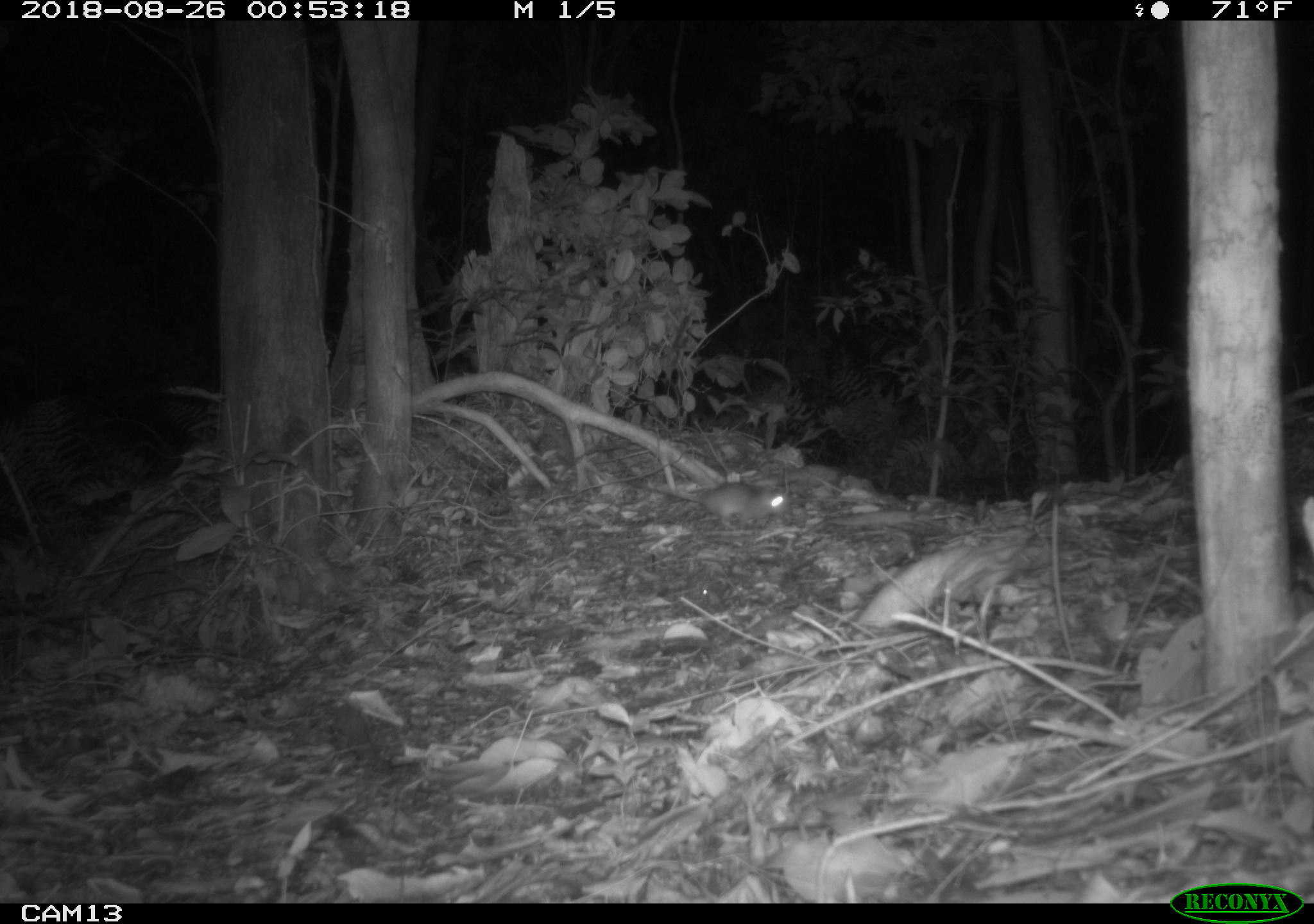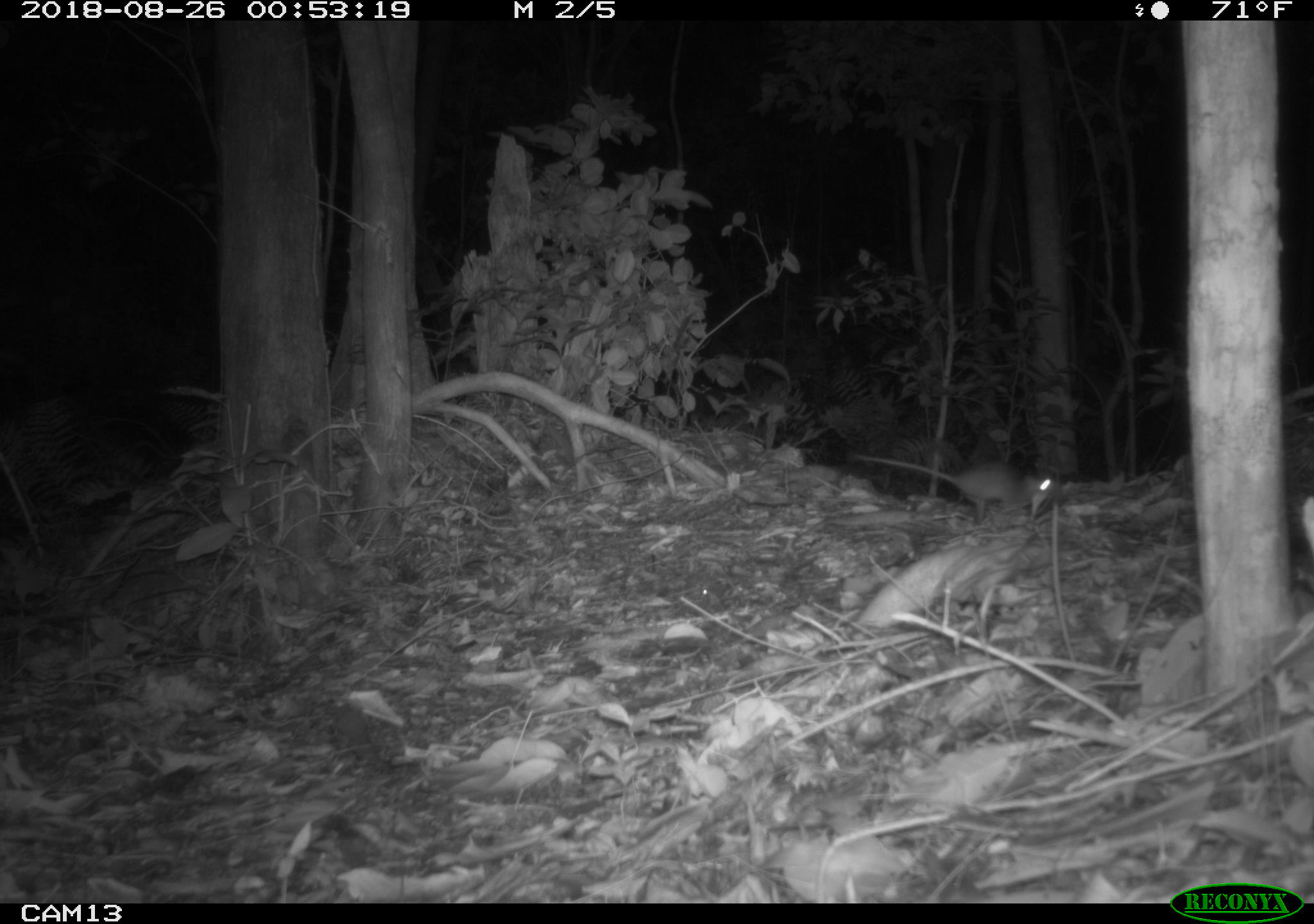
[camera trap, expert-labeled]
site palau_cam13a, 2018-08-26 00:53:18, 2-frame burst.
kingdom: Animalia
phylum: Chordata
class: Mammalia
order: Rodentia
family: Muridae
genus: Rattus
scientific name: Rattus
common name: rat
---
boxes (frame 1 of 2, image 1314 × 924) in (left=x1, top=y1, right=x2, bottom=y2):
rat: (left=605, top=465, right=815, bottom=532)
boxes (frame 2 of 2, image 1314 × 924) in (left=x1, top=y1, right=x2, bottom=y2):
rat: (left=842, top=454, right=1056, bottom=524)